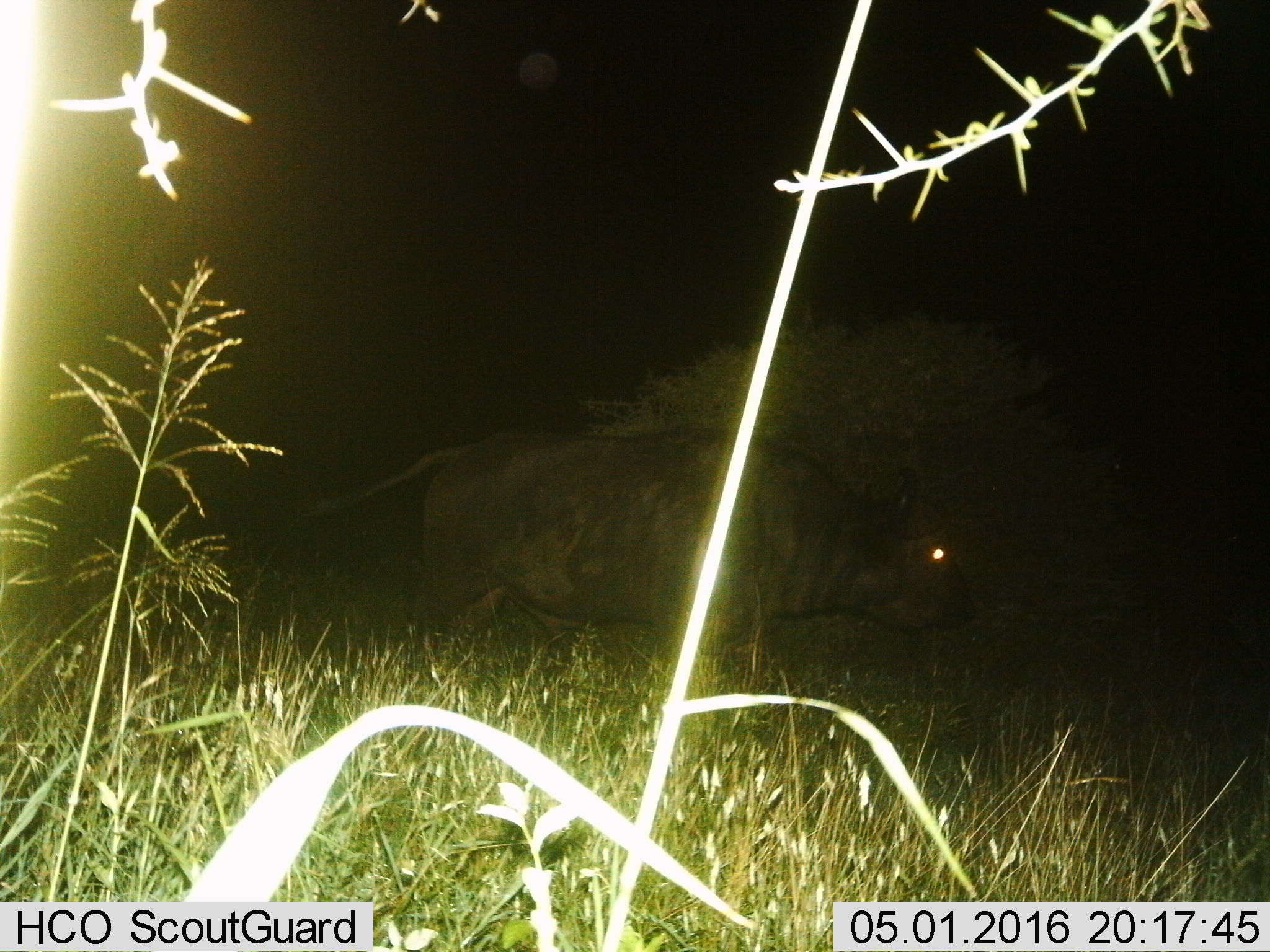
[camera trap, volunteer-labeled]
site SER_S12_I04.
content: unidentified animal